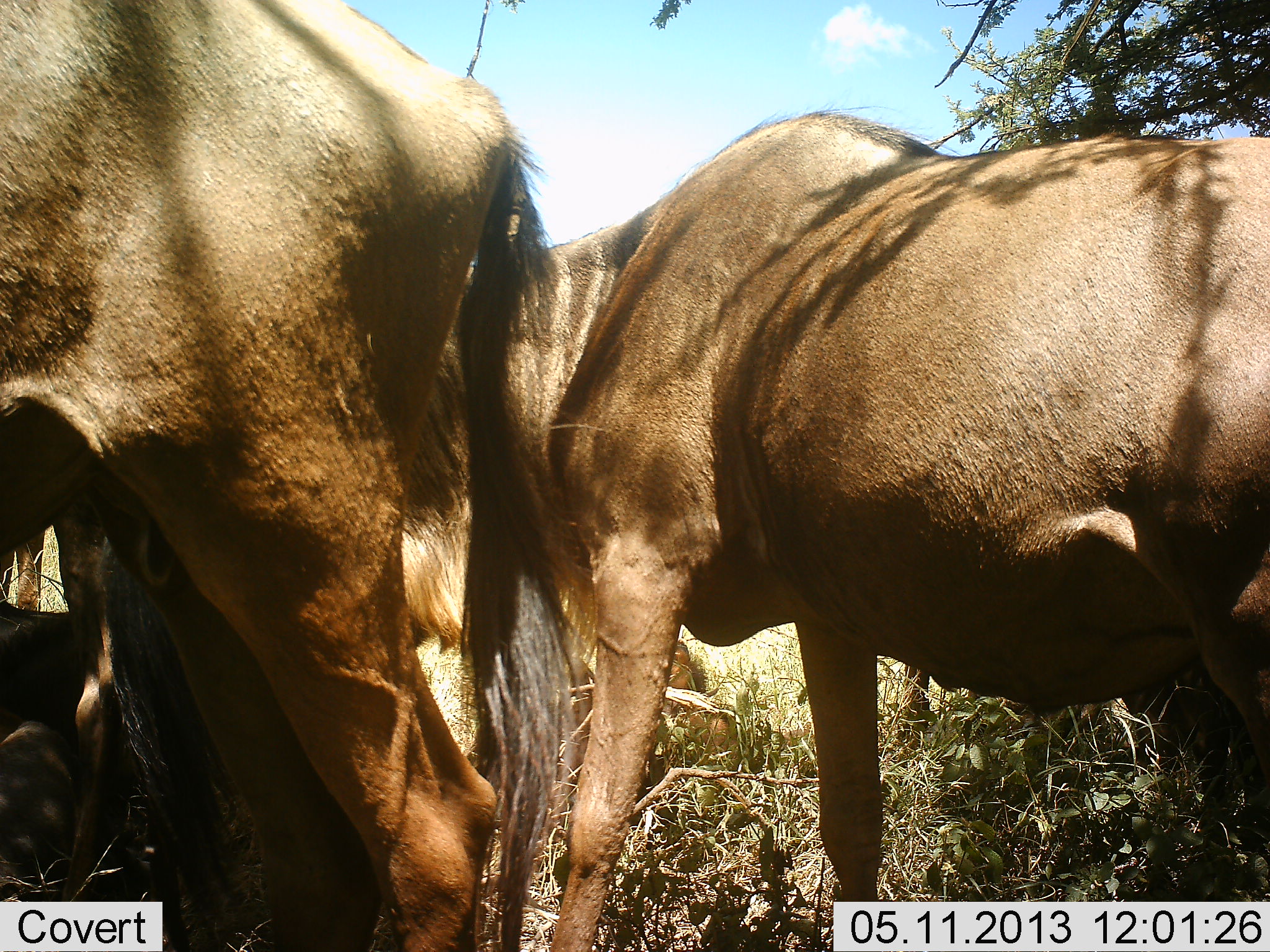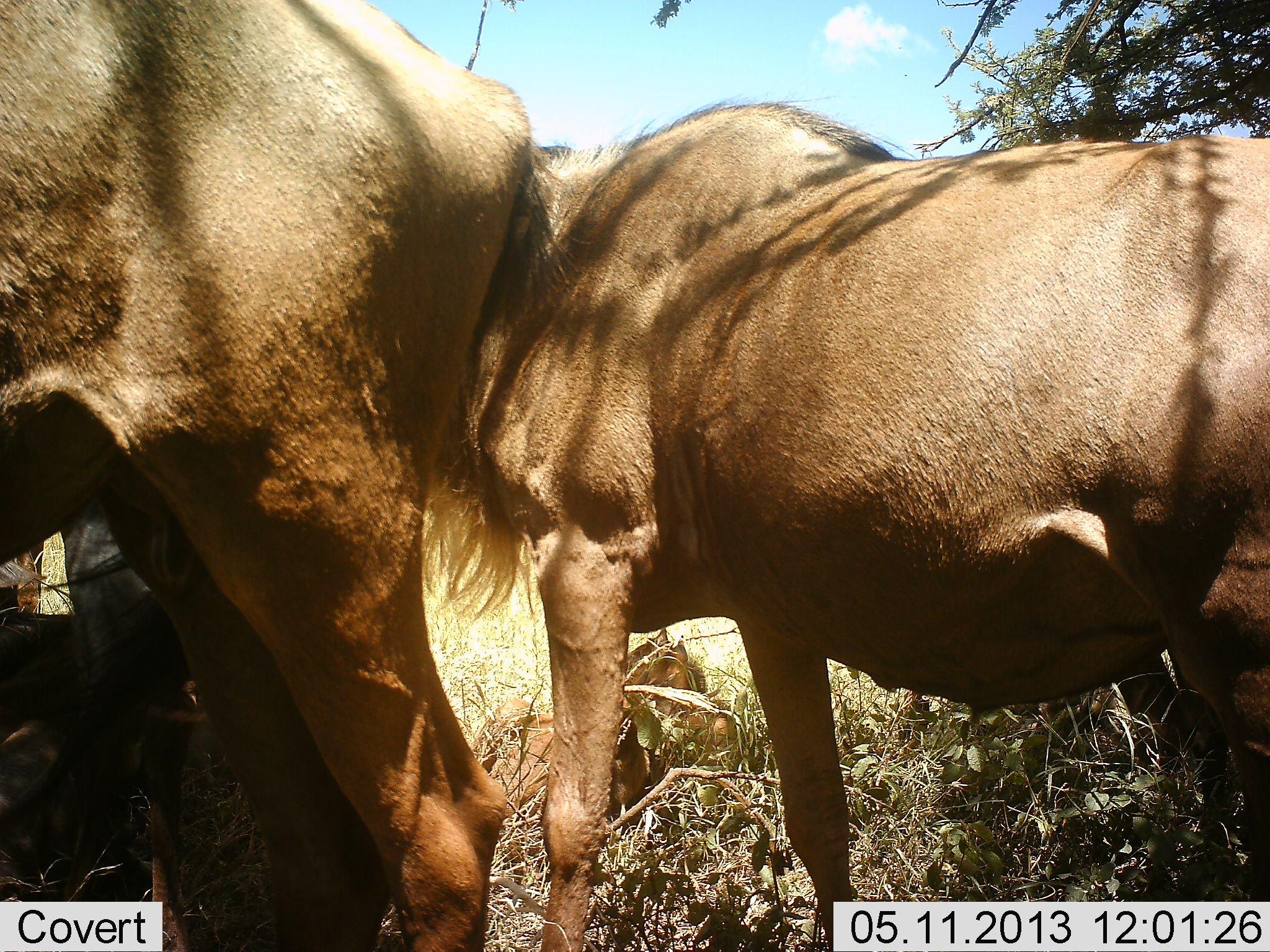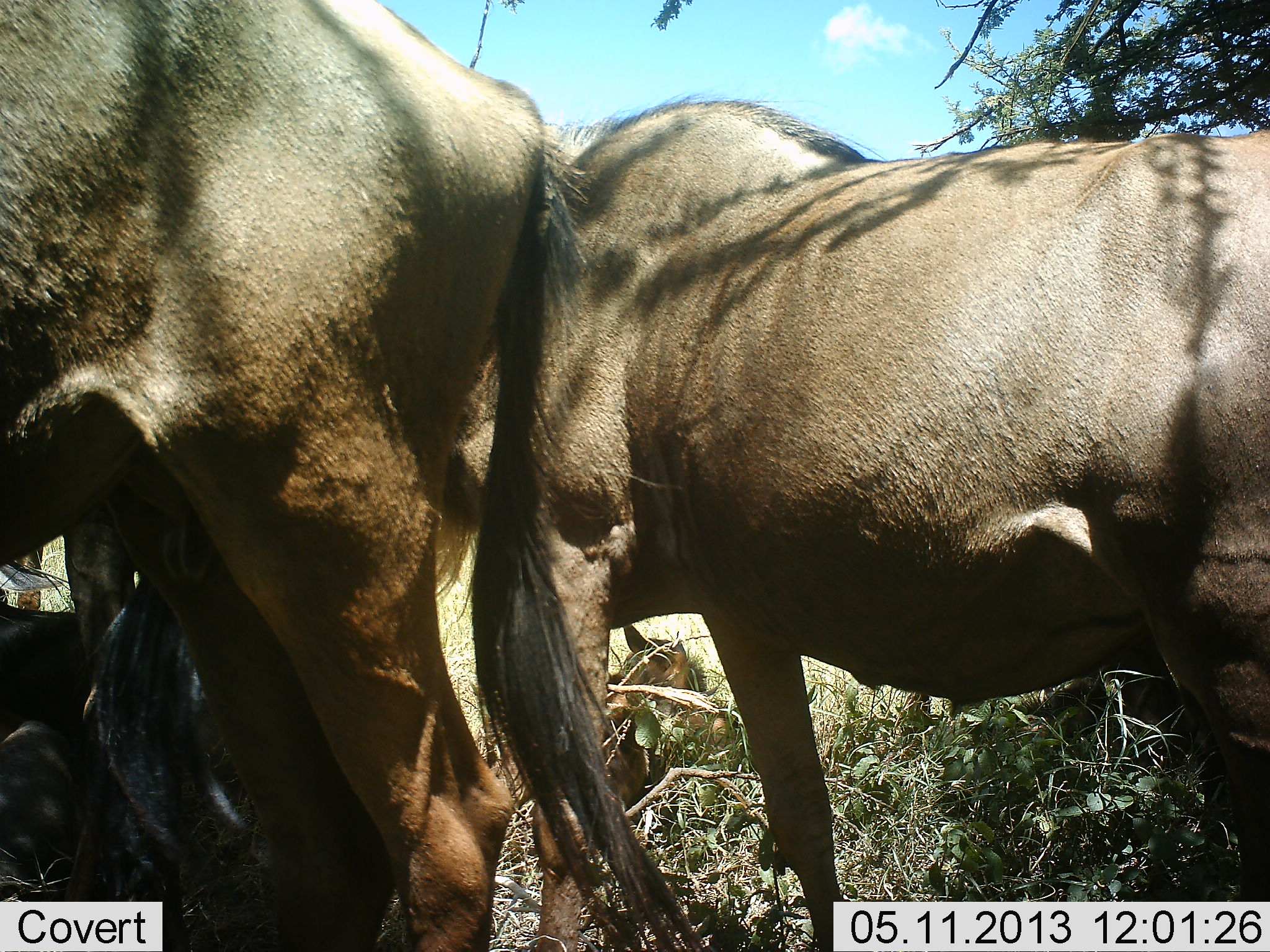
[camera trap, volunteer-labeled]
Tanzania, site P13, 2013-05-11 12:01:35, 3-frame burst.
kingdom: Animalia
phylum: Chordata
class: Mammalia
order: Artiodactyla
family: Bovidae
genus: Connochaetes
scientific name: Connochaetes taurinus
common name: blue wildebeest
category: wildebeest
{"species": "wildebeest (blue wildebeest) (Connochaetes taurinus)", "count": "5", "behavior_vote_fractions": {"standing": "90%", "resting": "80%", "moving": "10%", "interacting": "0%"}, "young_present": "30%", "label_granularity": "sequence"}